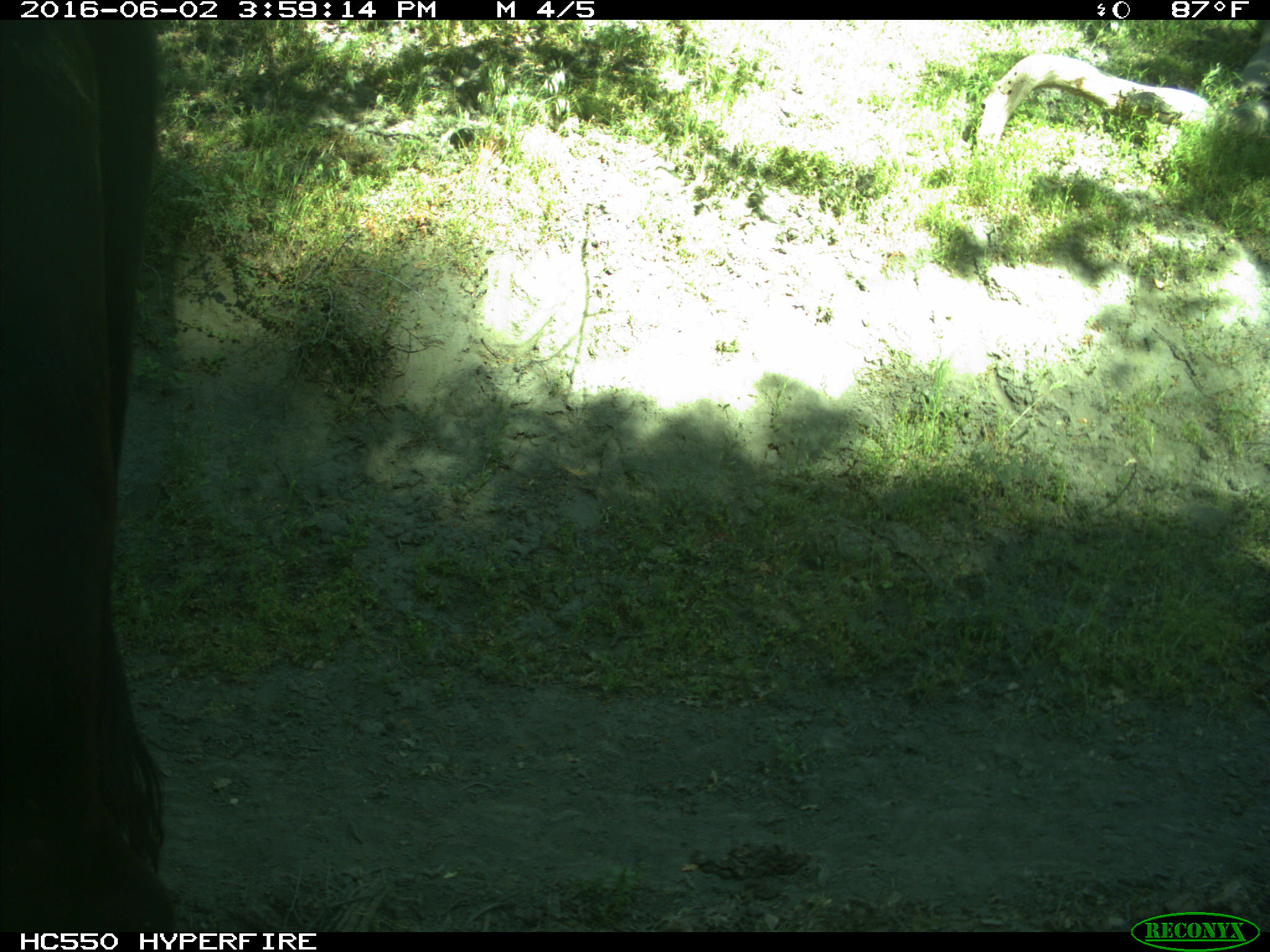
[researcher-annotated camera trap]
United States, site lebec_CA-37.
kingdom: Animalia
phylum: Chordata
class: Mammalia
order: Artiodactyla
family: Bovidae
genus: Bos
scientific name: Bos taurus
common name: domestic cow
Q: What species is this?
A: Bos taurus (domestic cow).